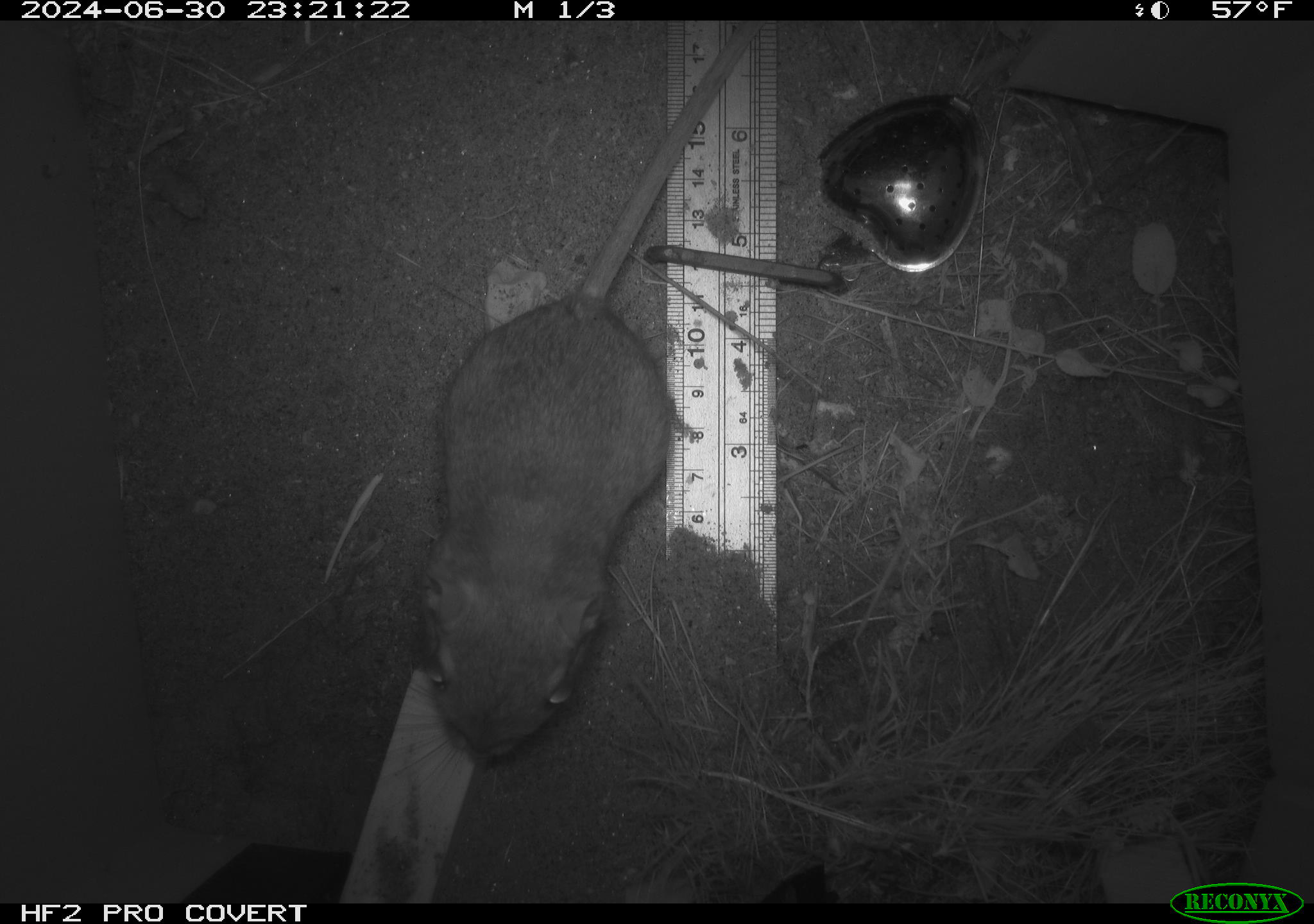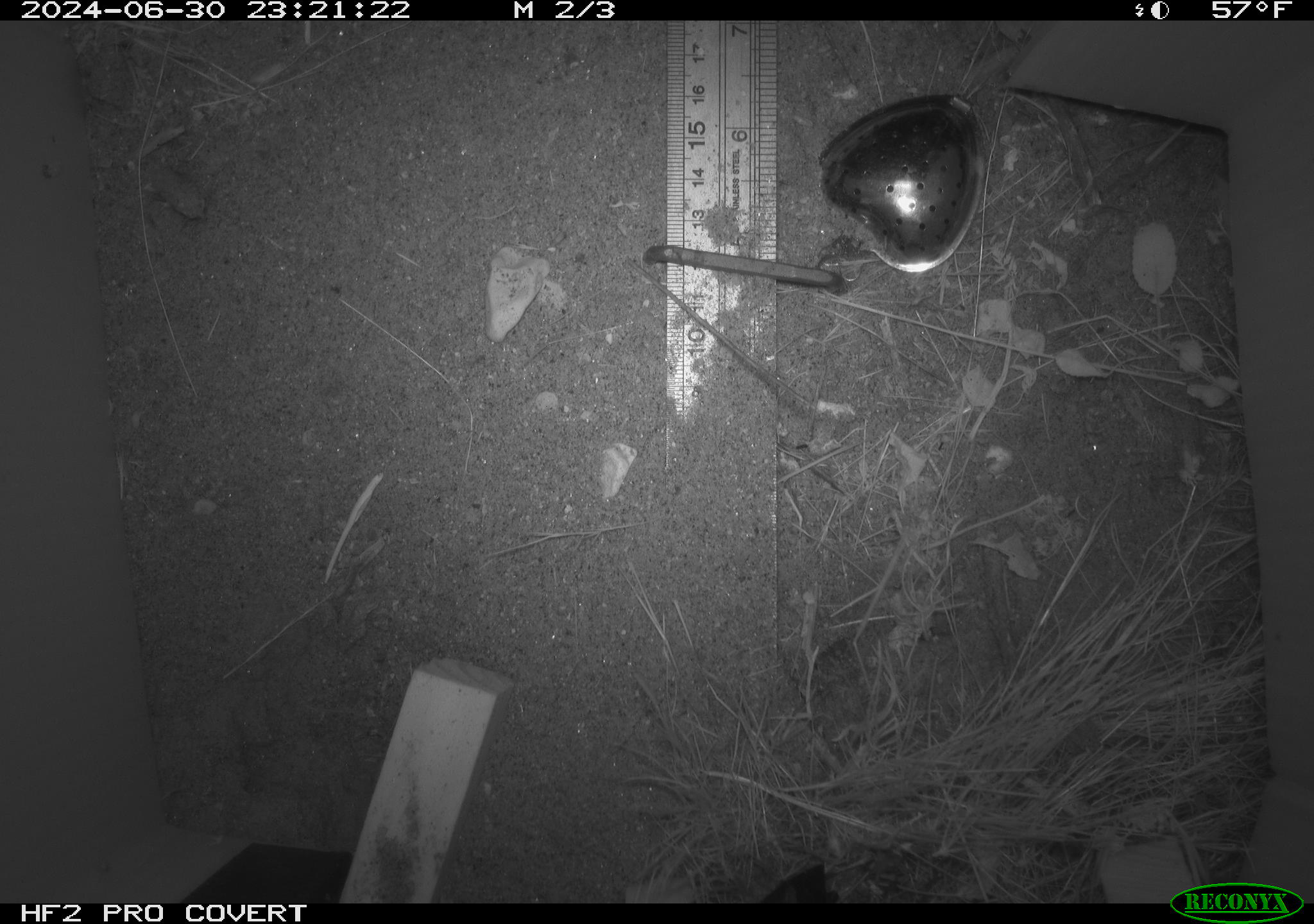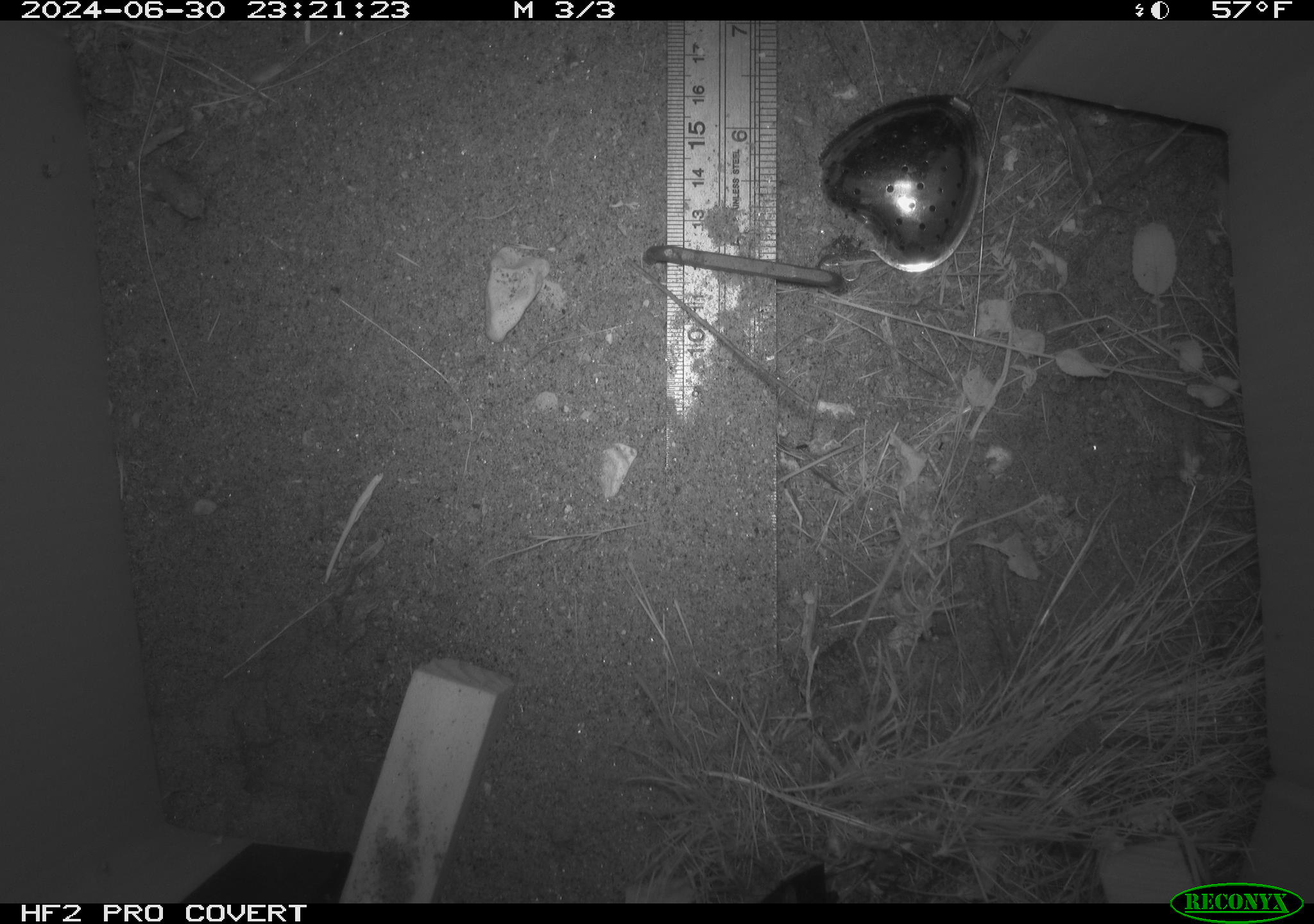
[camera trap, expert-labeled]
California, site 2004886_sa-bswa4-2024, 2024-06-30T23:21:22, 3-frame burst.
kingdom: Animalia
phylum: Chordata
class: Mammalia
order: Rodentia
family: Heteromyidae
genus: Dipodomys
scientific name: Dipodomys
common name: kangaroo rats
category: dipodomys species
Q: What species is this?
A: Dipodomys species (kangaroo rats) (Dipodomys).